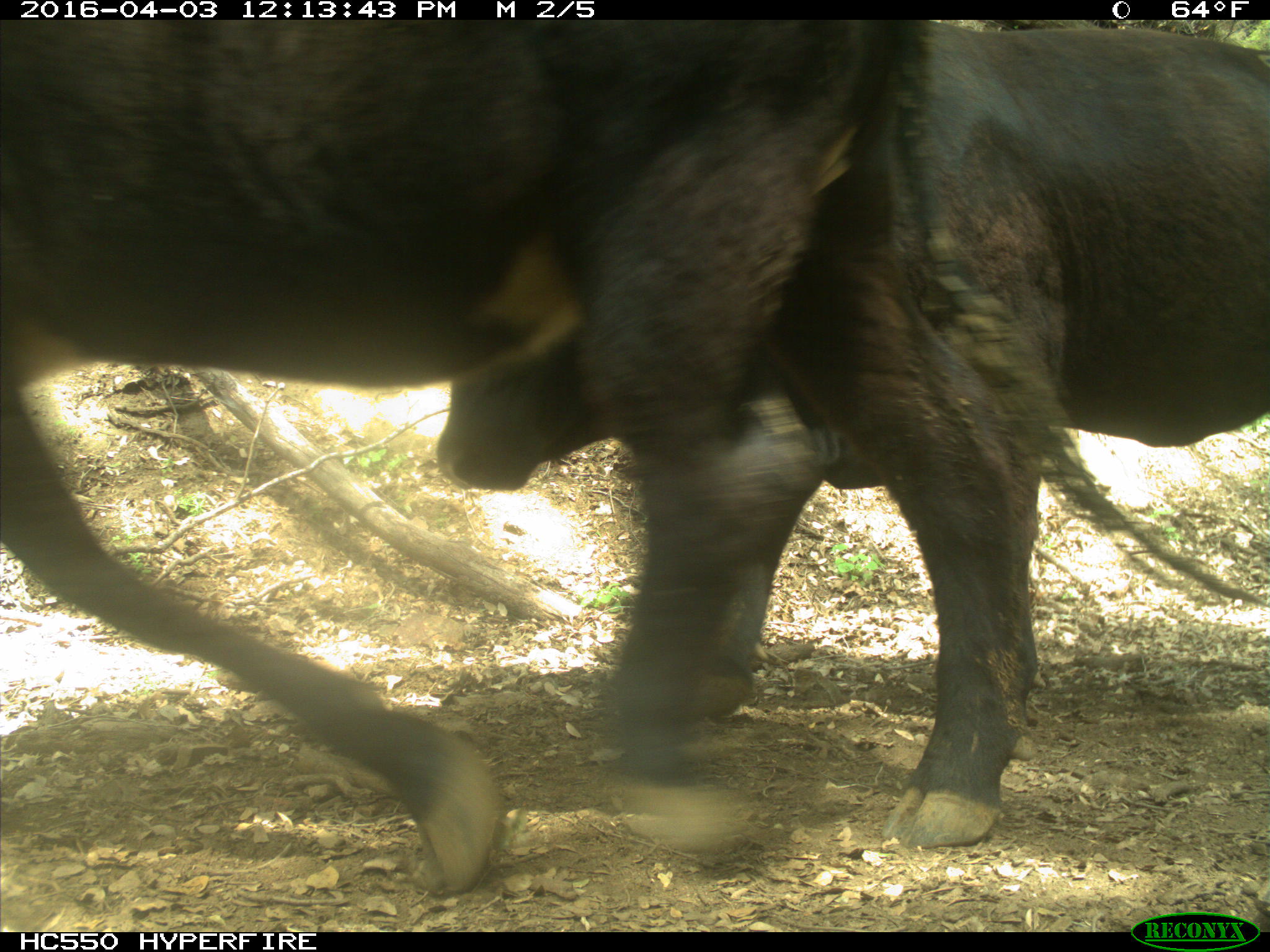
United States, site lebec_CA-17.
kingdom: Animalia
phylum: Chordata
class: Mammalia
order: Artiodactyla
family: Bovidae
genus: Bos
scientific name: Bos taurus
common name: domestic cow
Bos taurus (domestic cow).